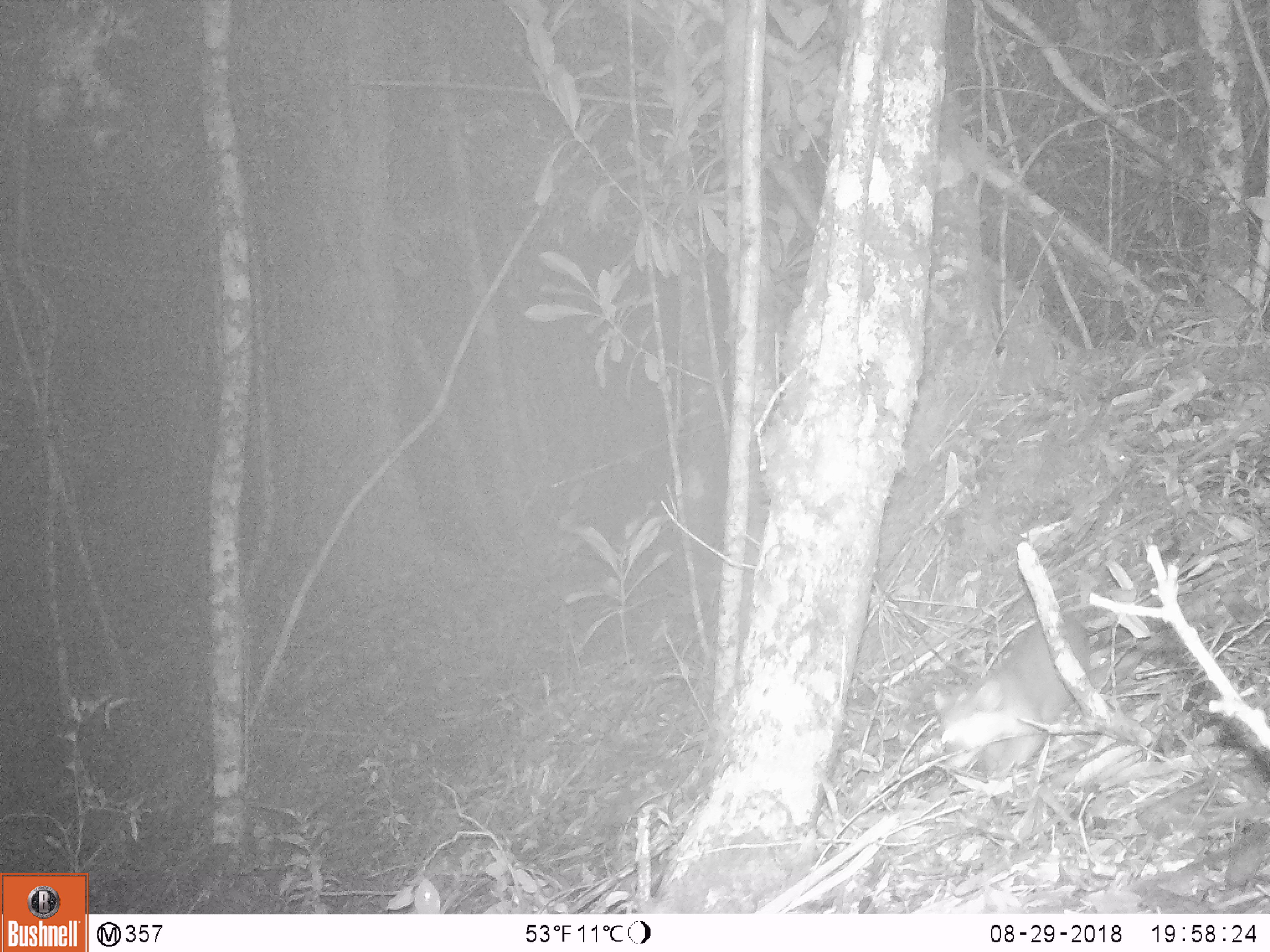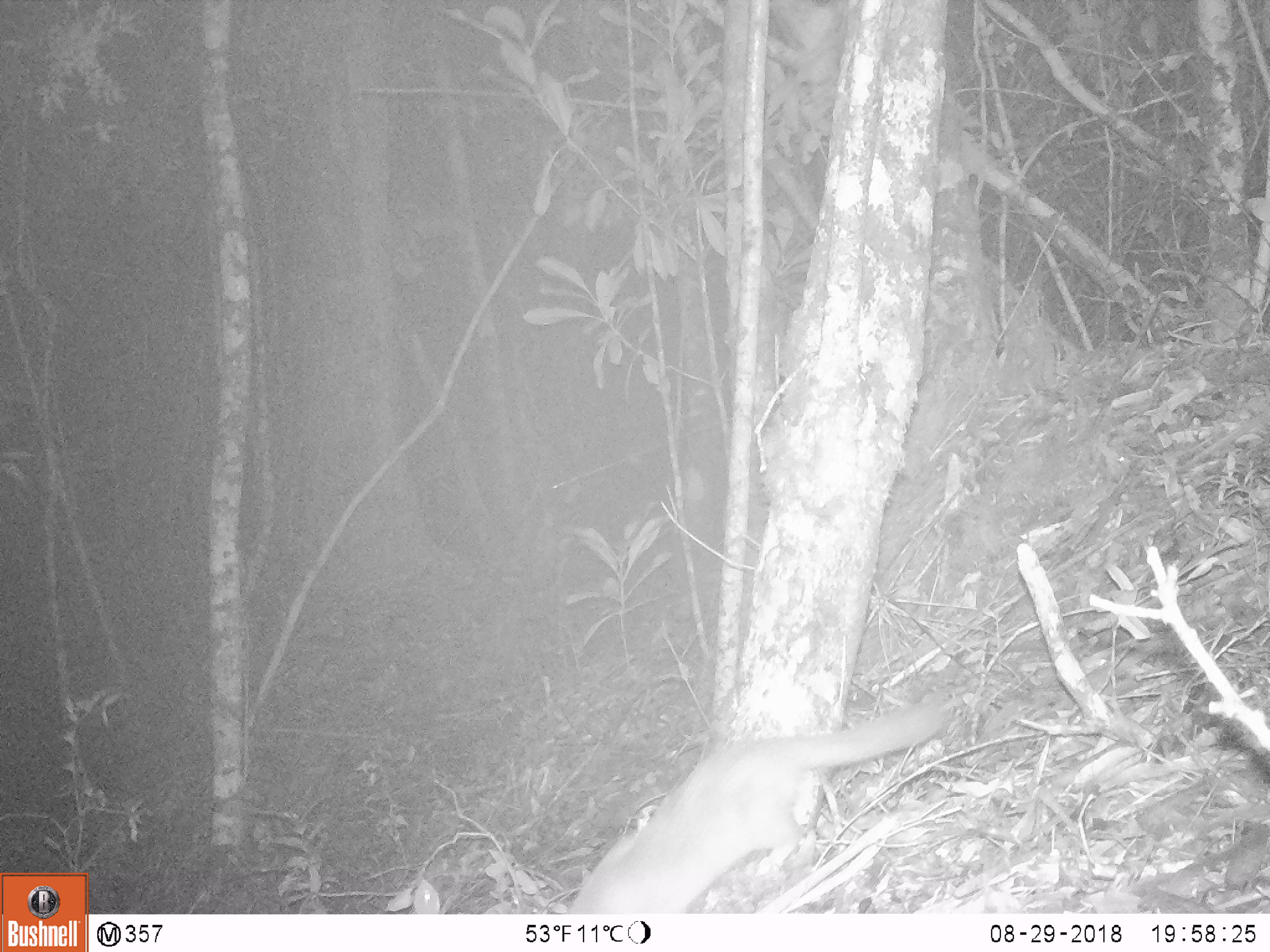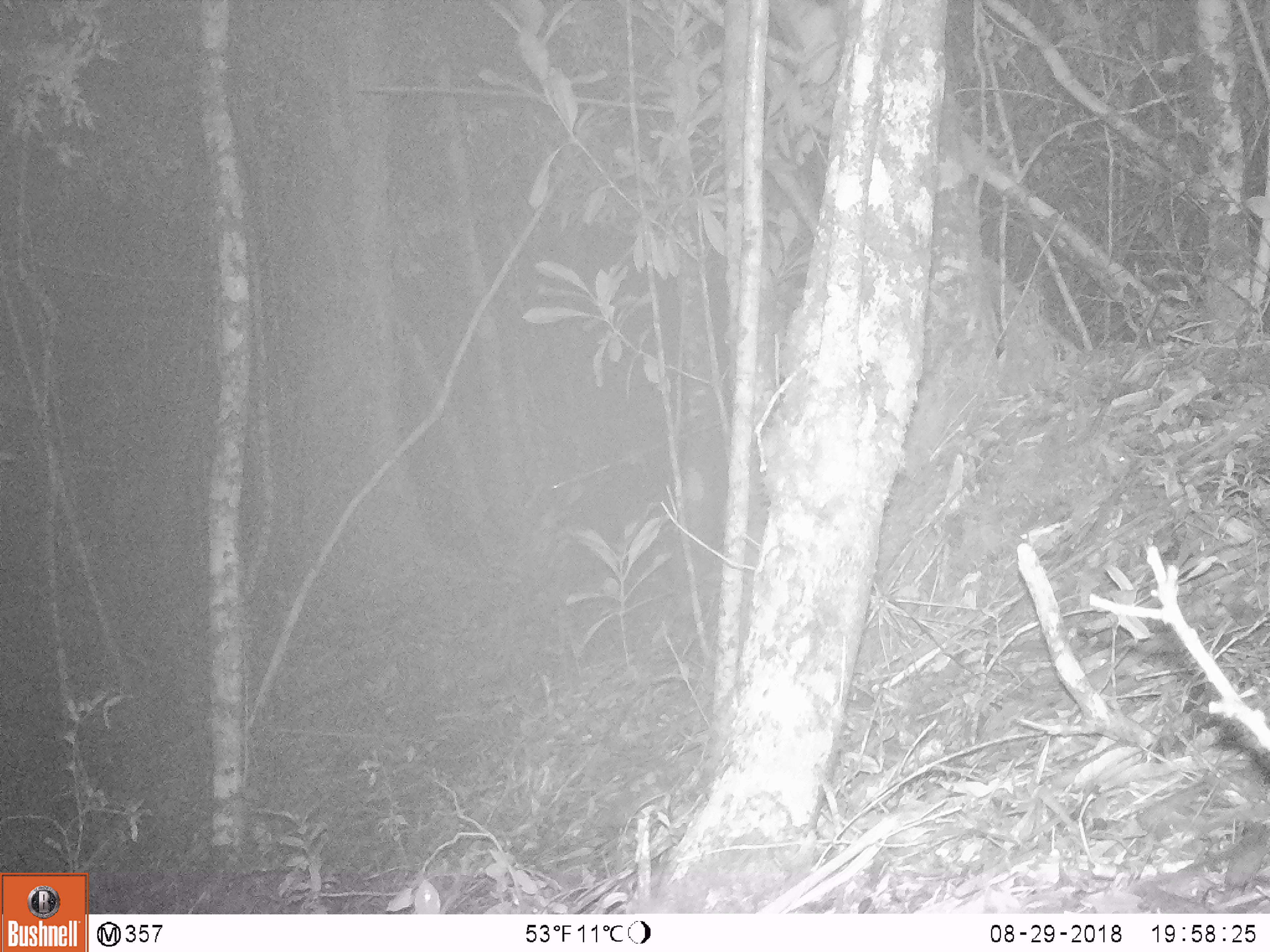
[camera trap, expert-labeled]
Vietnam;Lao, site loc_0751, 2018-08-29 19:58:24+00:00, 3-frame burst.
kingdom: Animalia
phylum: Chordata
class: Mammalia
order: Carnivora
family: Mustelidae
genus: Melogale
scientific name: Melogale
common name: ferret badger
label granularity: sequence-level